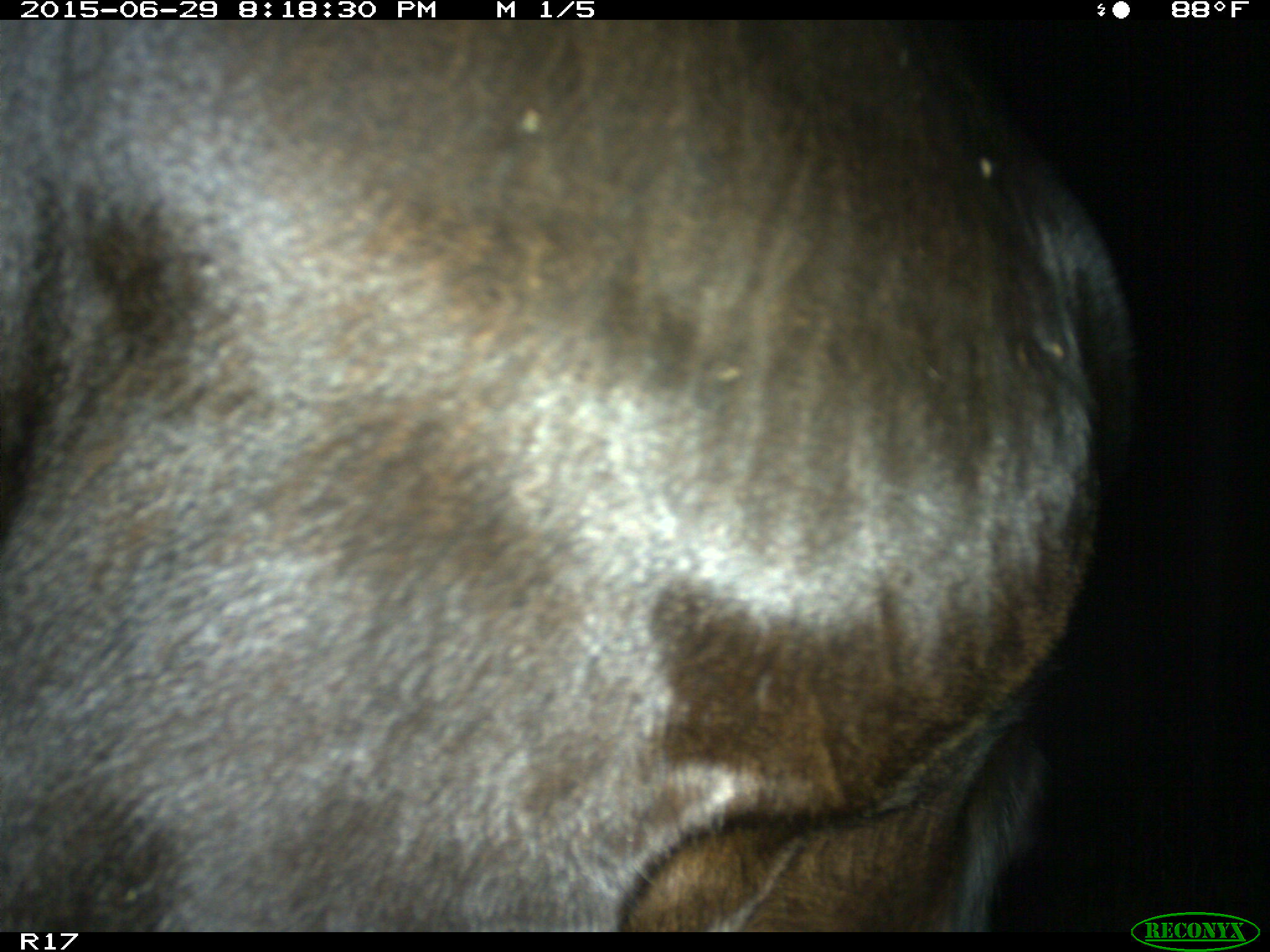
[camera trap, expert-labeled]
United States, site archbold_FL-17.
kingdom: Animalia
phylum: Chordata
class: Mammalia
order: Artiodactyla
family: Bovidae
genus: Bos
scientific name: Bos taurus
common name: domestic cow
Bos taurus (domestic cow).